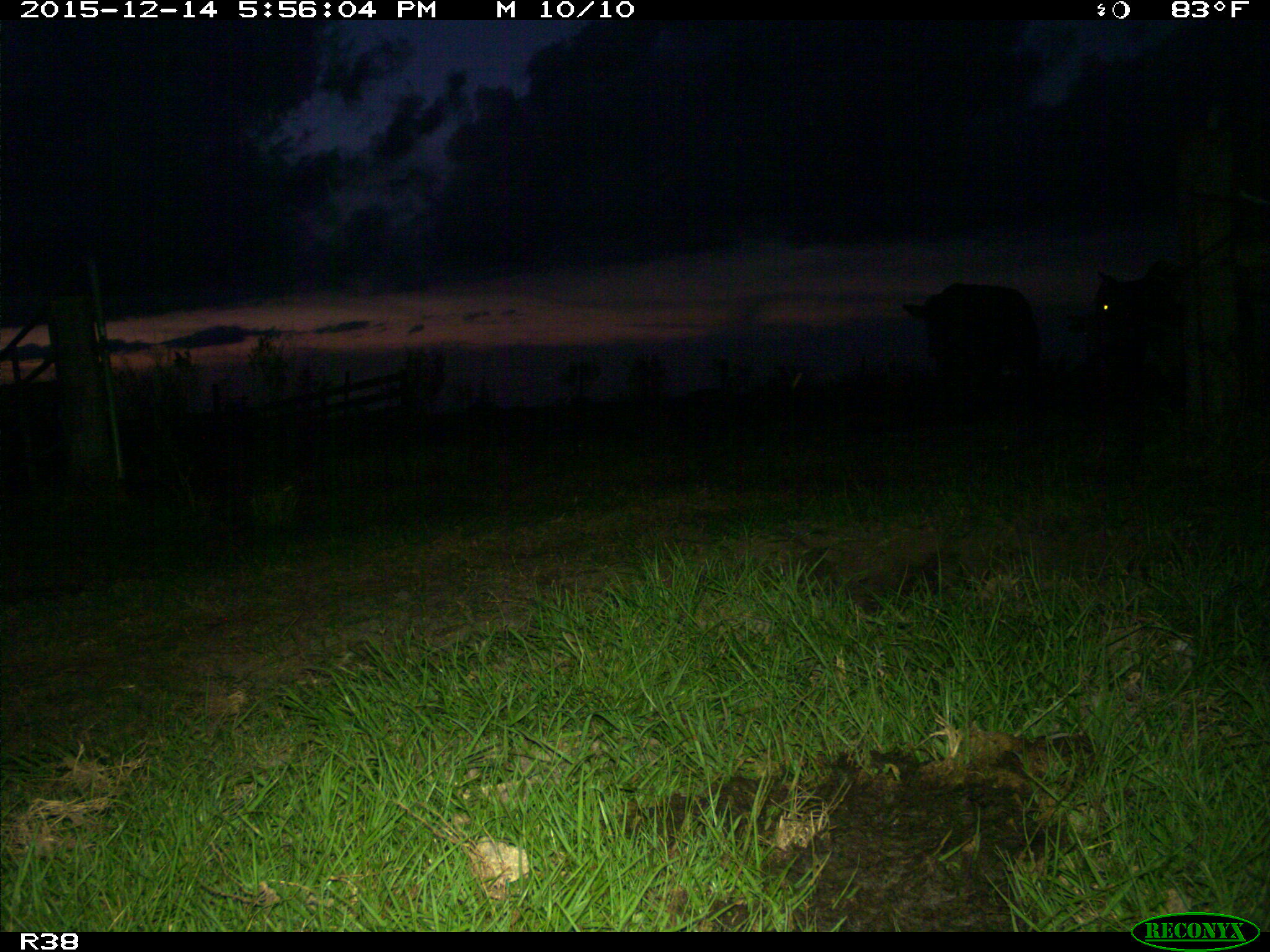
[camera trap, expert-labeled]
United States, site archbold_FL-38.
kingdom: Animalia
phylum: Chordata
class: Mammalia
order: Artiodactyla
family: Bovidae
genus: Bos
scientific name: Bos taurus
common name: domestic cow